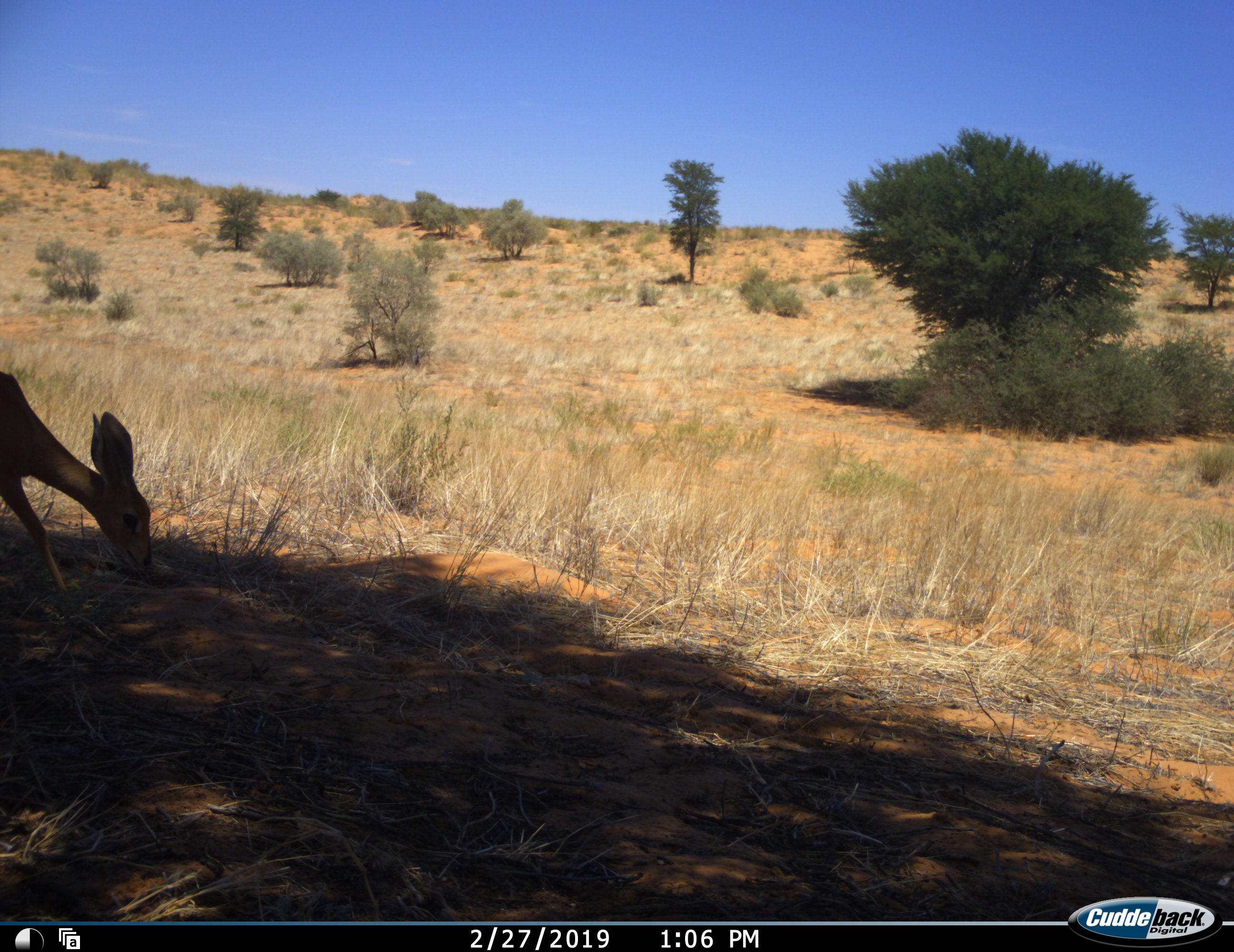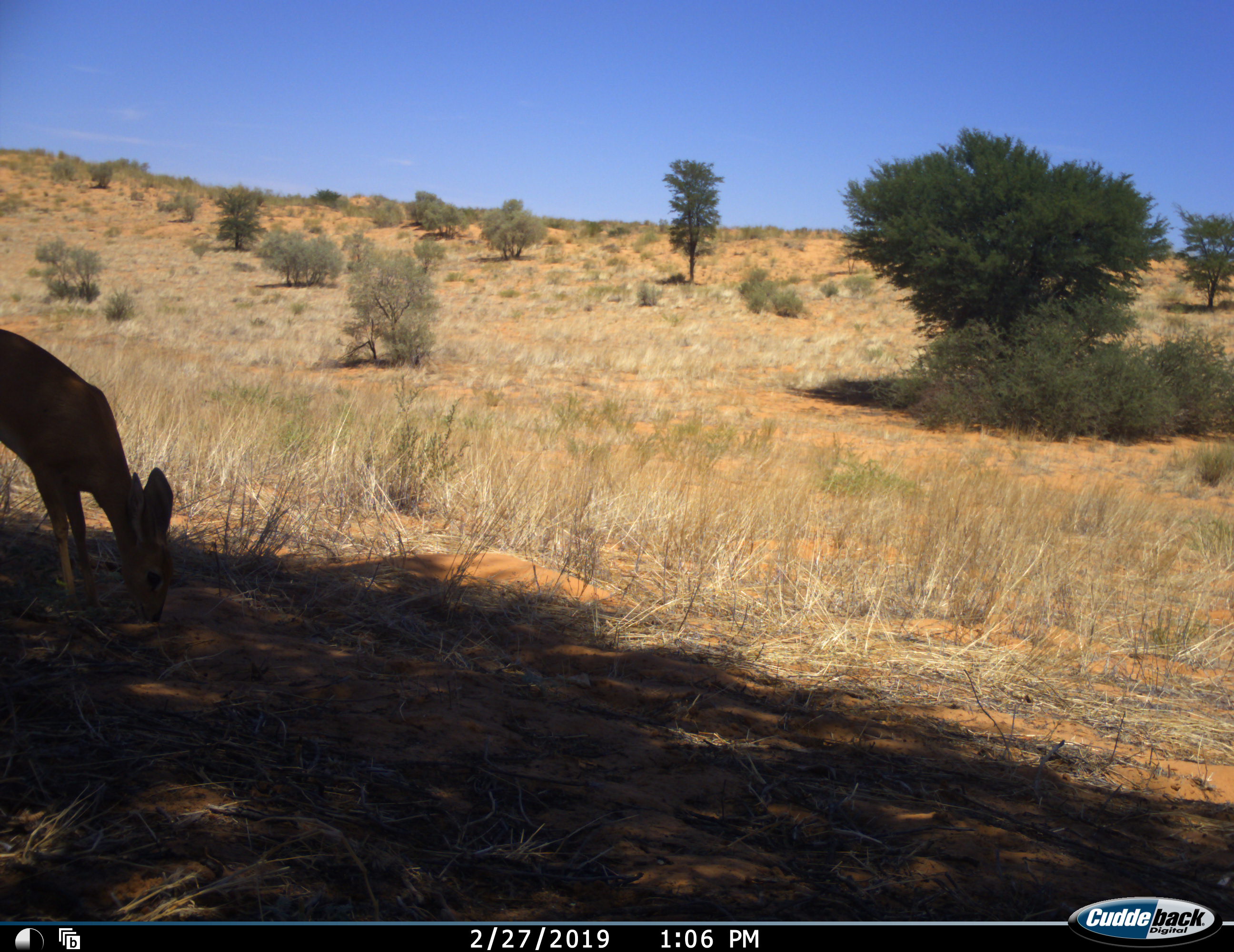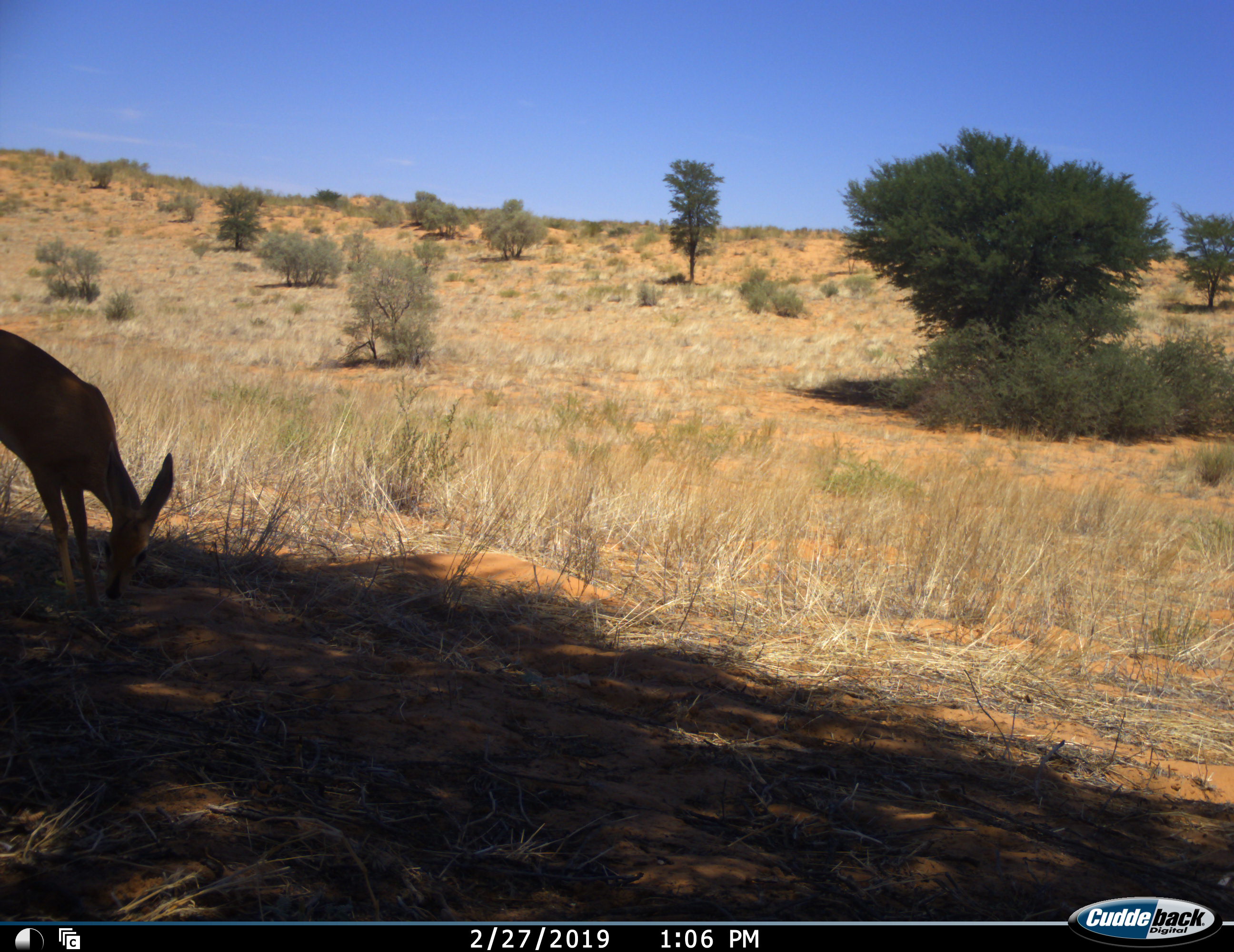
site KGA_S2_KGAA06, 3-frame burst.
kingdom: Animalia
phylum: Chordata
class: Mammalia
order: Artiodactyla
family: Bovidae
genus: Raphicerus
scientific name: Raphicerus campestris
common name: steenbok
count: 1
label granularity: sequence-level